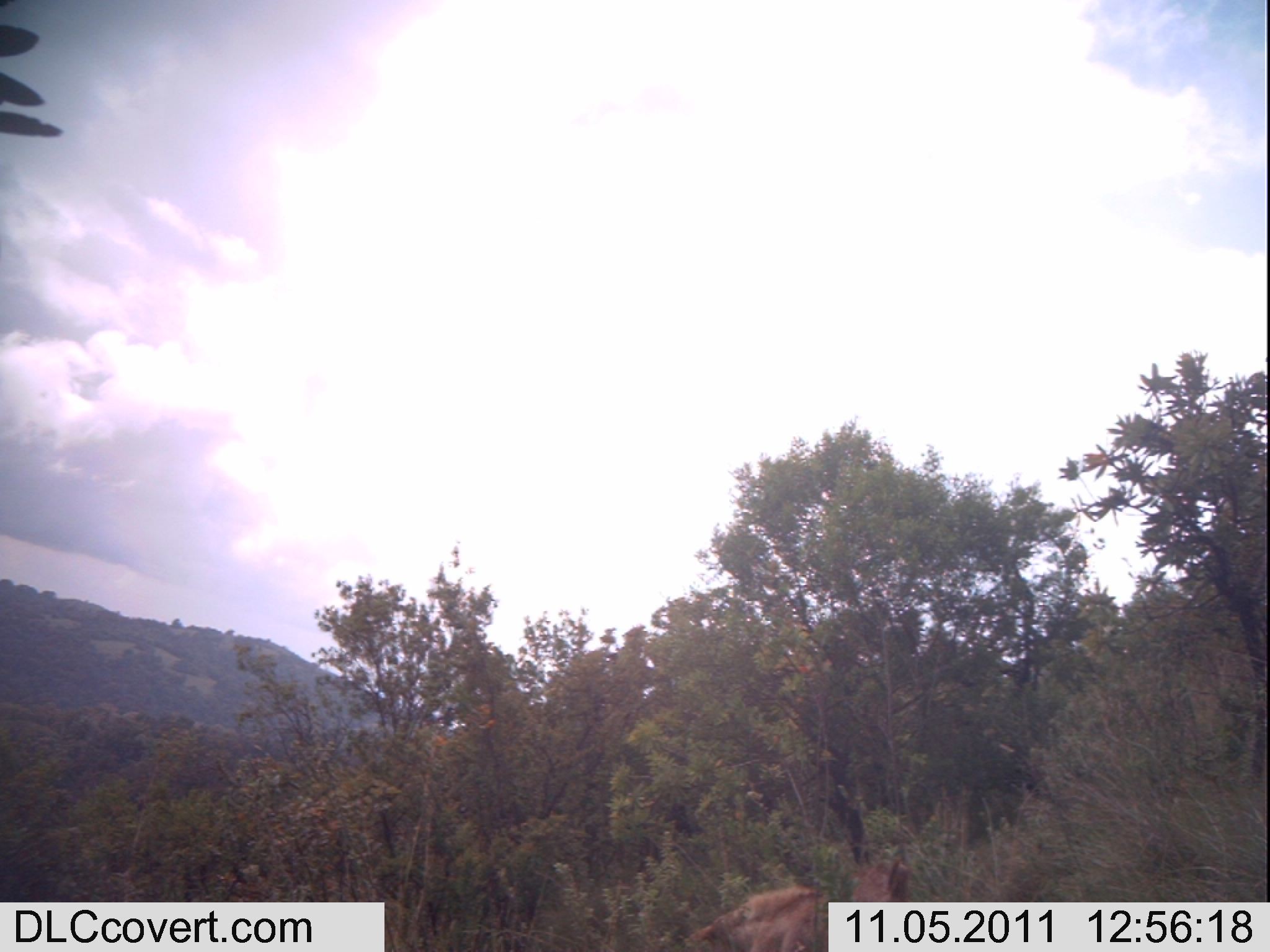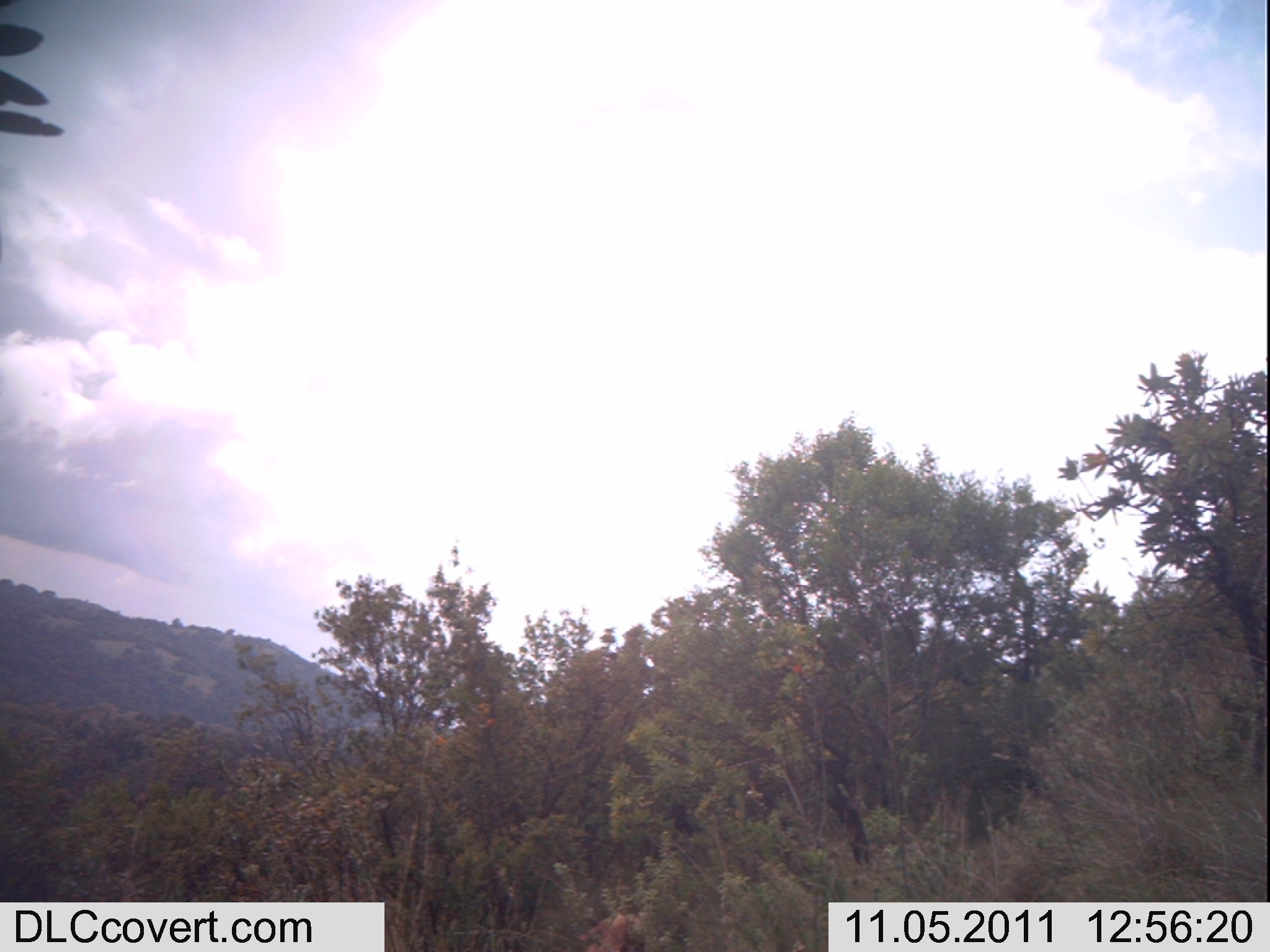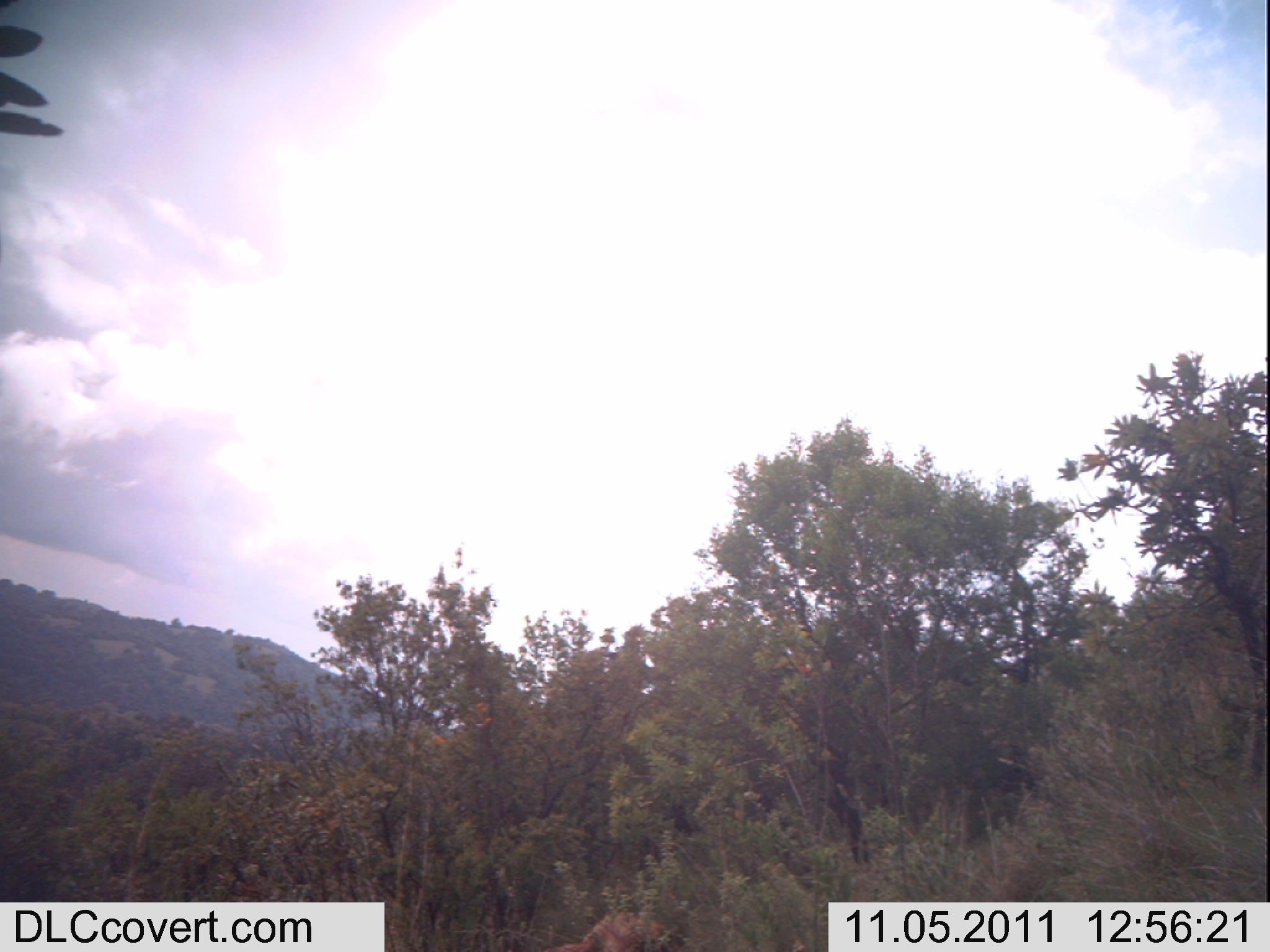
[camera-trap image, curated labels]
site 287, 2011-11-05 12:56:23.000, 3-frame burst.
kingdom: Animalia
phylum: Chordata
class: Mammalia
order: Artiodactyla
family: Bovidae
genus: Capra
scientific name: Capra aegagrus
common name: wild goat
Capra aegagrus (wild goat), count 2.